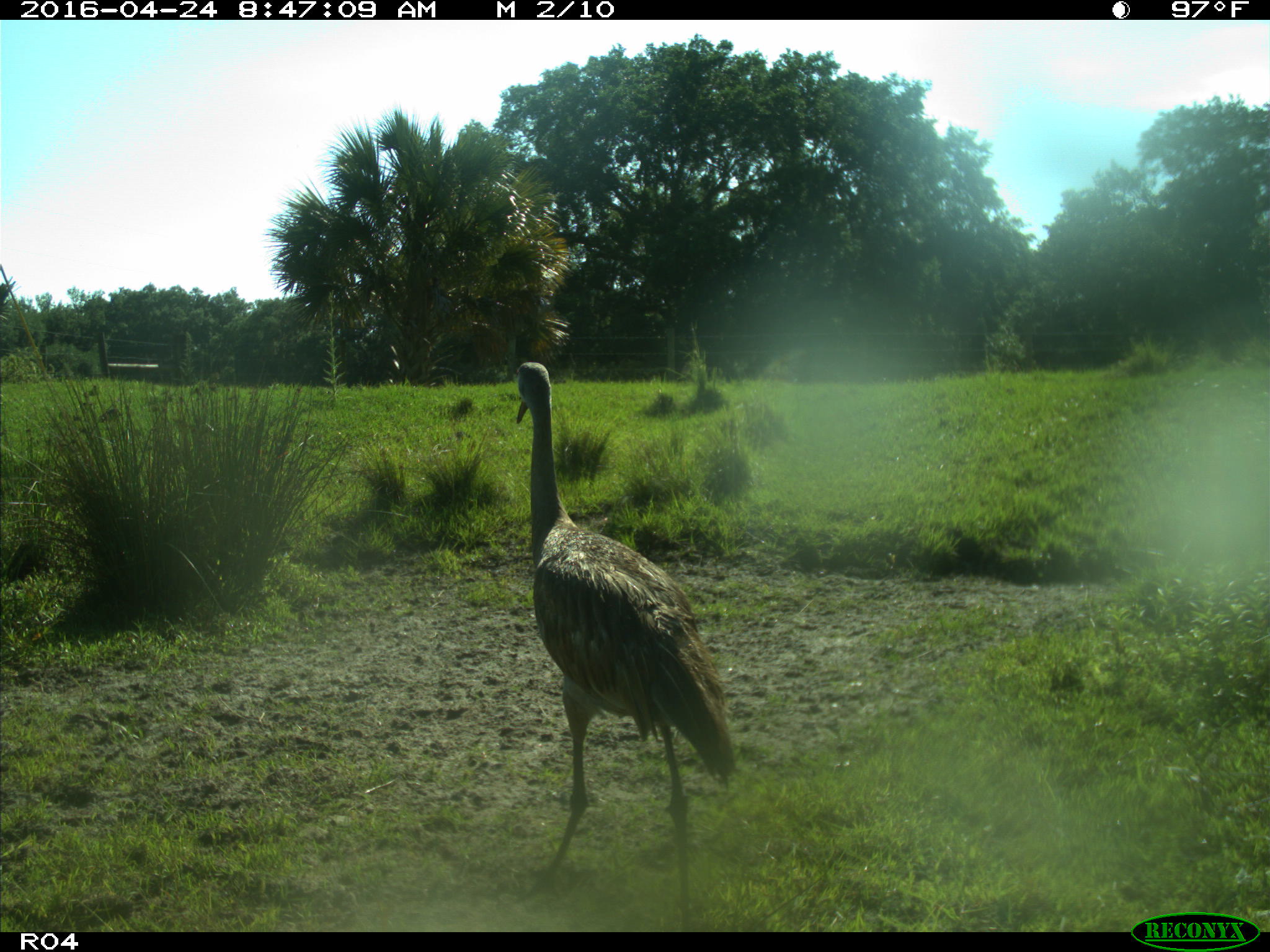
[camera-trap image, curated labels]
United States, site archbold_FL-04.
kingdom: Animalia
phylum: Chordata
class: Aves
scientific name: Aves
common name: birds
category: unidentified bird